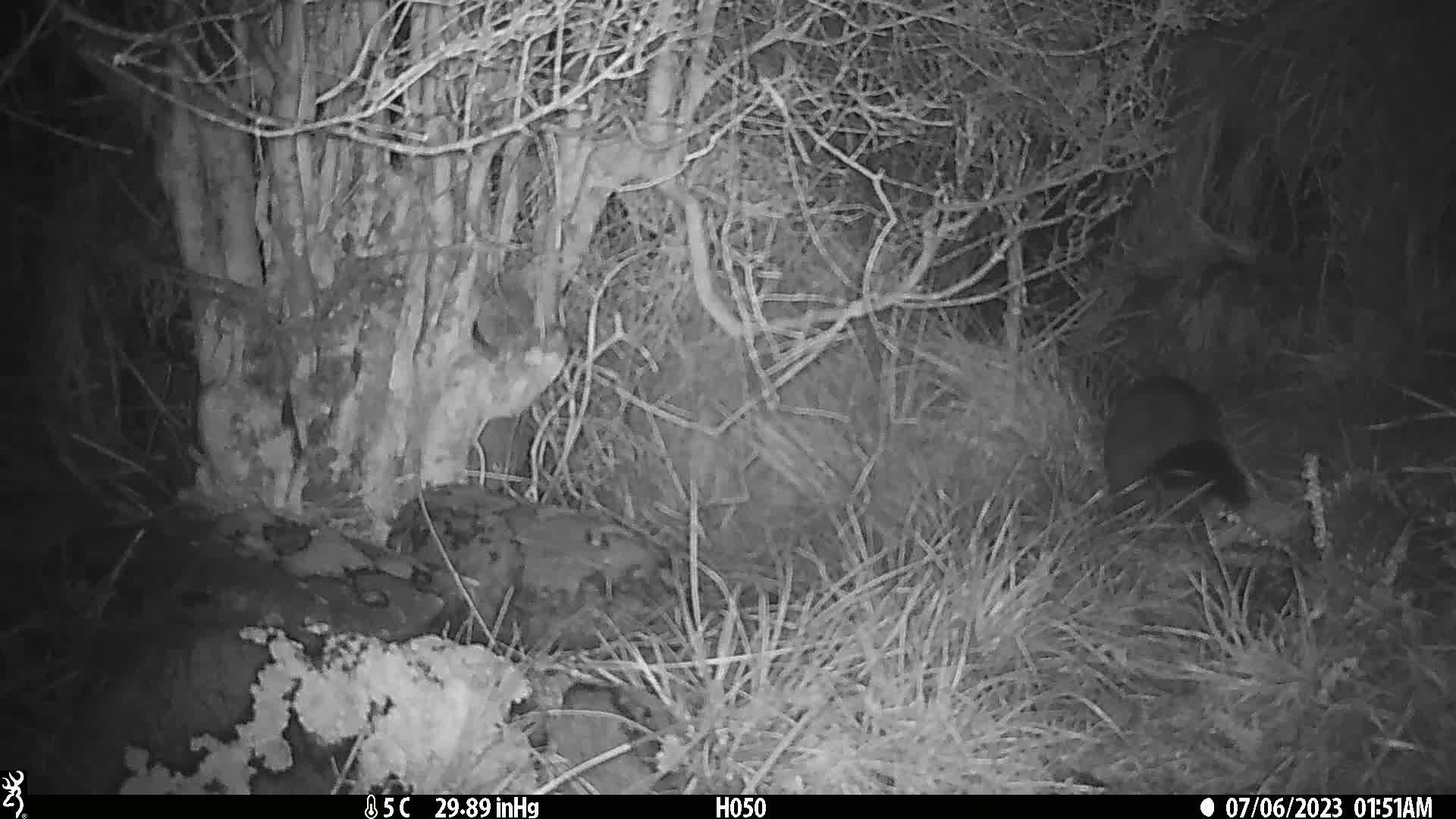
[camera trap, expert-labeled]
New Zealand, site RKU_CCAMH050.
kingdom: Animalia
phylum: Chordata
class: Mammalia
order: Diprotodontia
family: Phalangeridae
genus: Trichosurus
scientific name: Trichosurus vulpecula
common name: common brushtail possum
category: possum